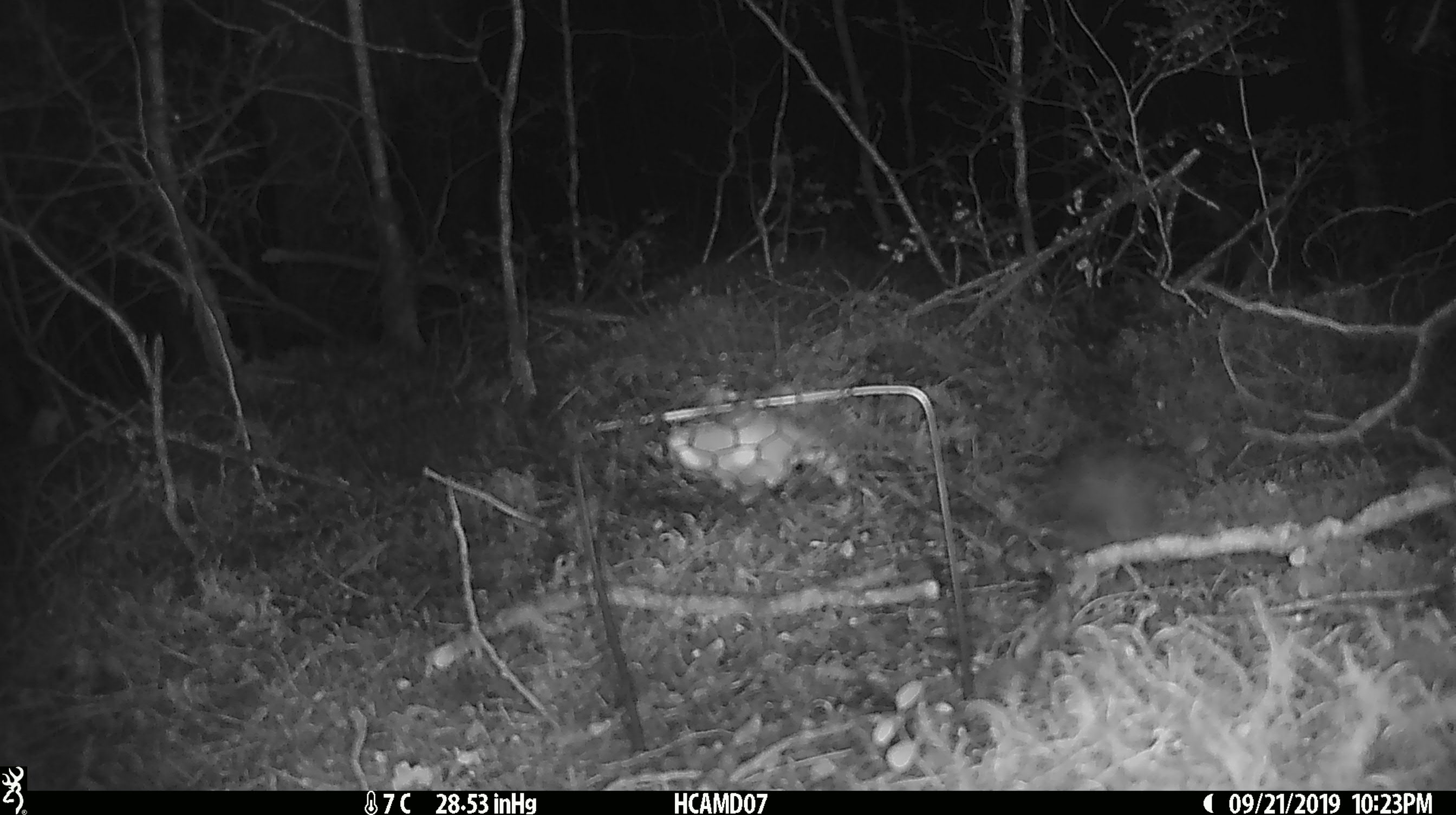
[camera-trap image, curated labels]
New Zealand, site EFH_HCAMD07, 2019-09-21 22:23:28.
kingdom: Animalia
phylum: Chordata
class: Mammalia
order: Rodentia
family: Muridae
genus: Mus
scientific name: Mus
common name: mouse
Mouse (Mus).